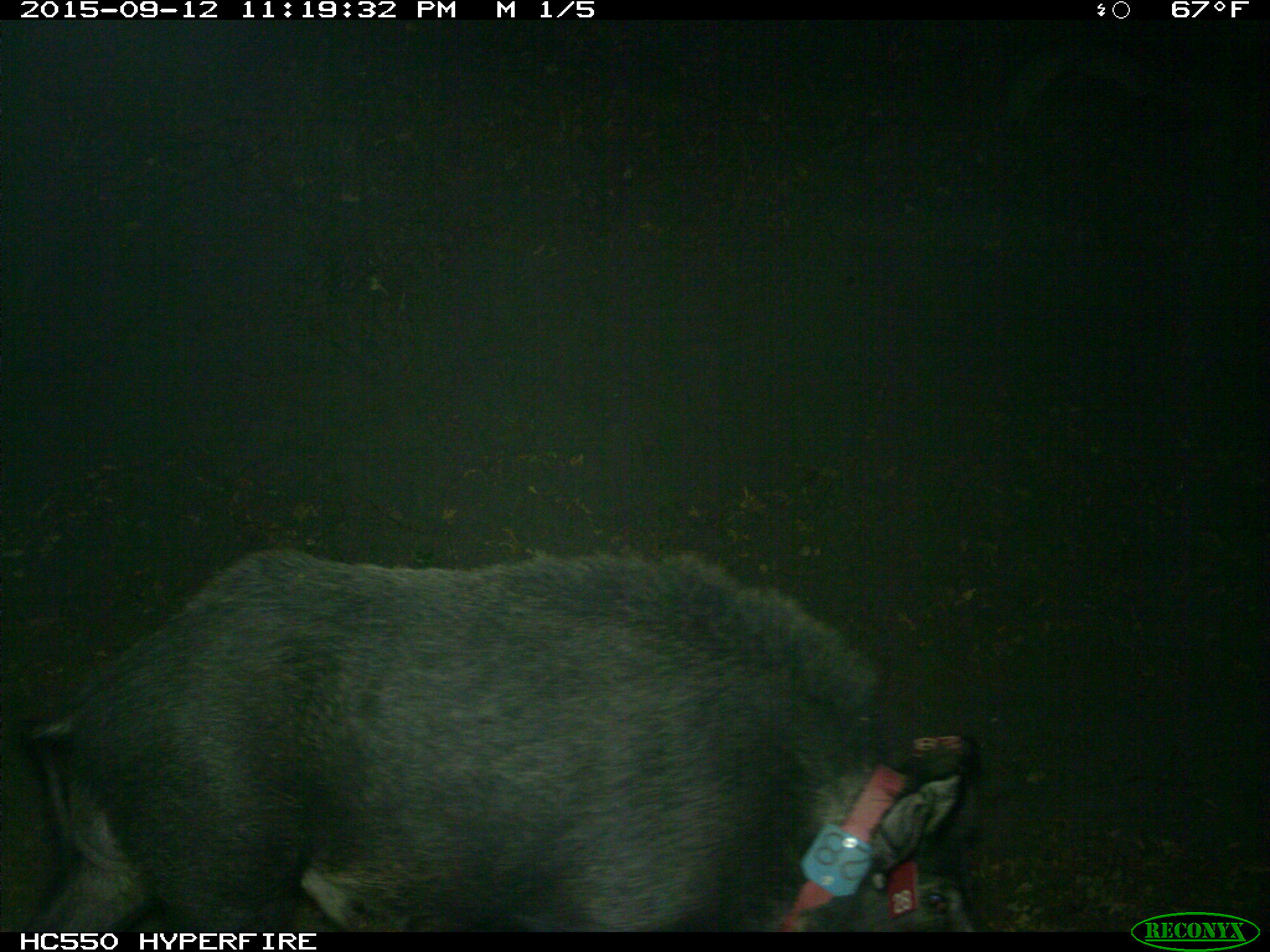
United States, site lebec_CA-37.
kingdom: Animalia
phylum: Chordata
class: Mammalia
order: Artiodactyla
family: Suidae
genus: Sus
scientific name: Sus scrofa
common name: wild boar